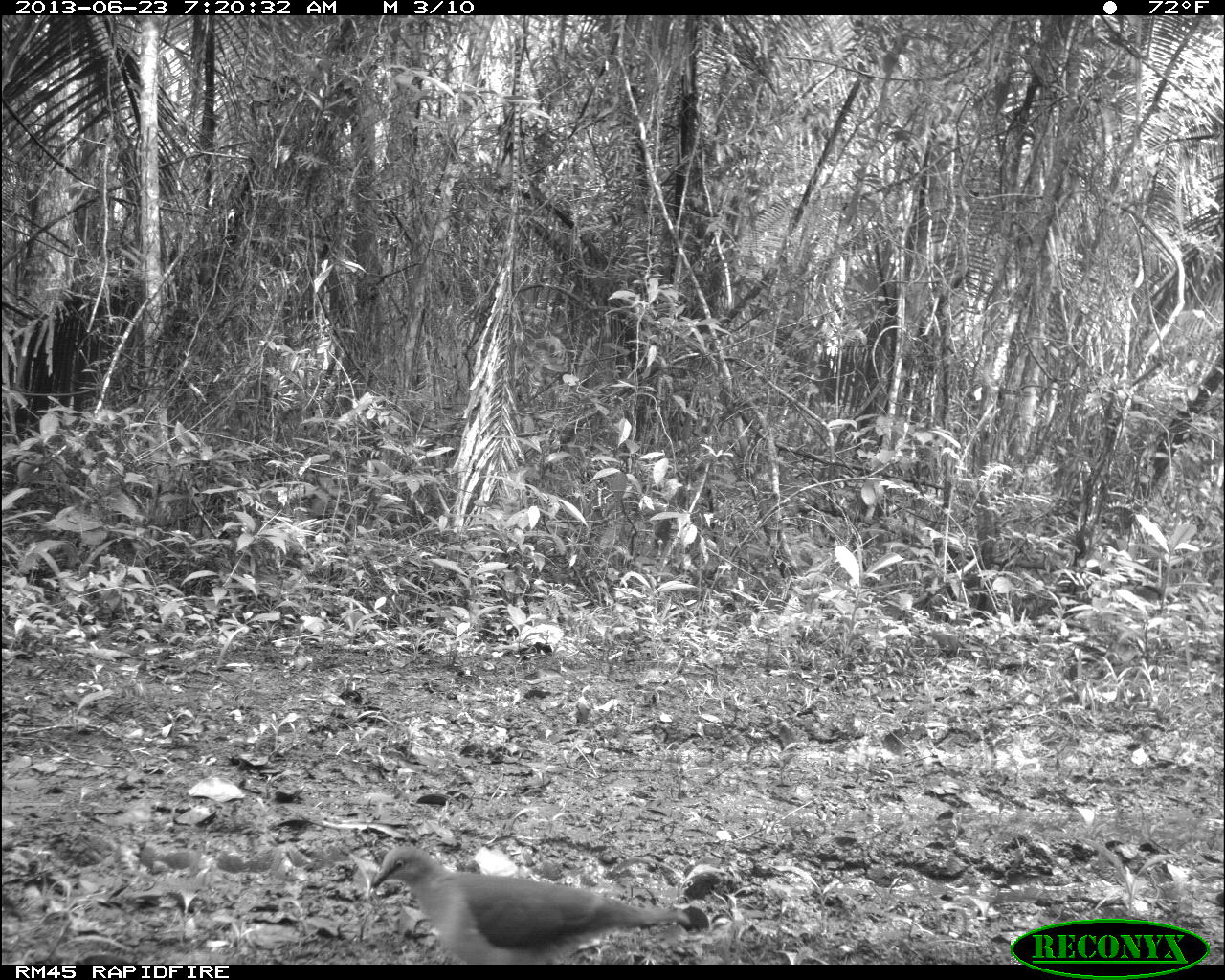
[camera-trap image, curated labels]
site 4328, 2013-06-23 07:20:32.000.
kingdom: Animalia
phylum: Chordata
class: Aves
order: Columbiformes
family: Columbidae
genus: Leptotila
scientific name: Leptotila plumbeiceps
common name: gray-headed dove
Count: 1.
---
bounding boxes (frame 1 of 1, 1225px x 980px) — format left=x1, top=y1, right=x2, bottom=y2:
leptotila plumbeiceps: left=371, top=847, right=689, bottom=964